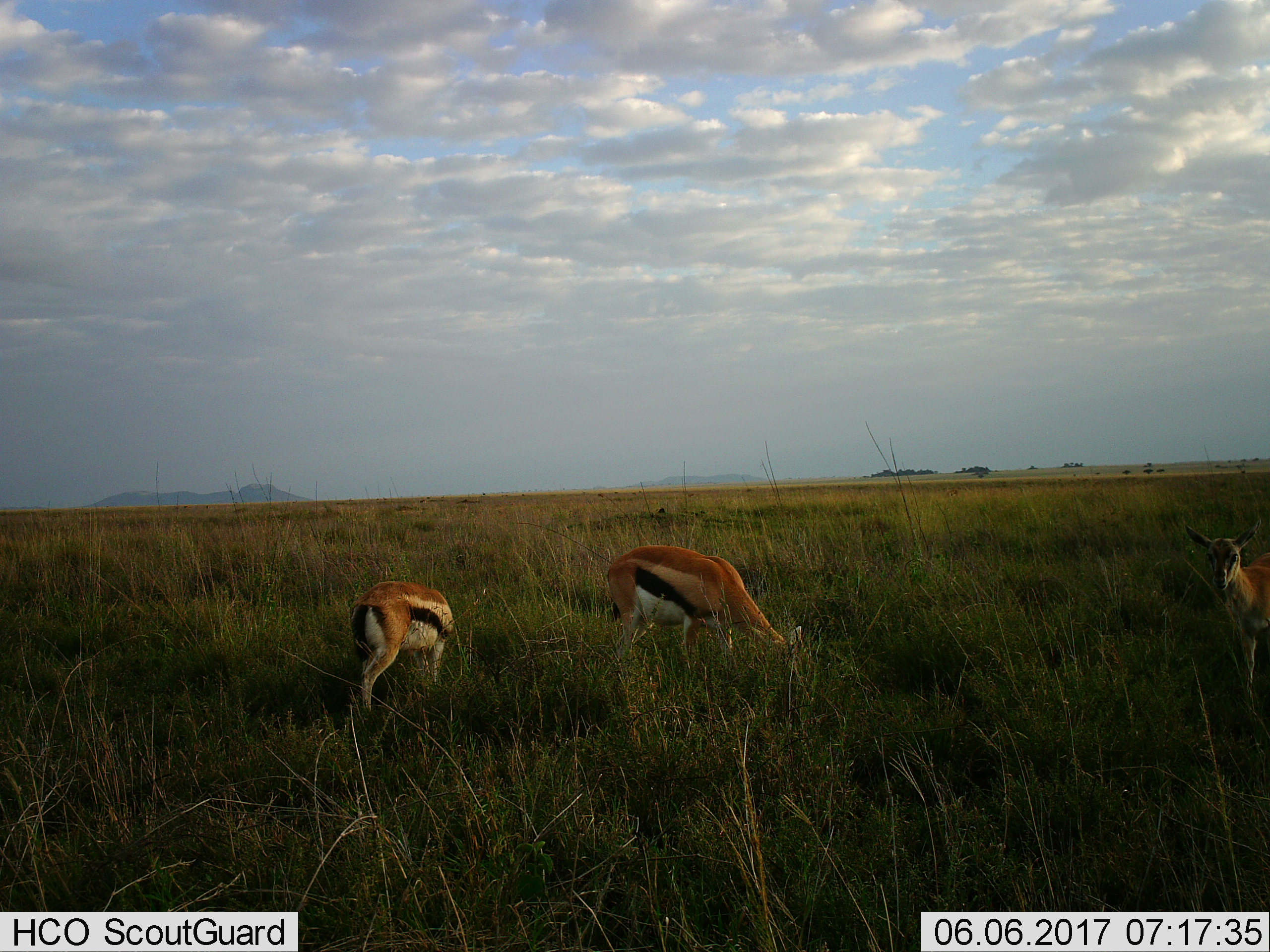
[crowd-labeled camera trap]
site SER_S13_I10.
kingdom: Animalia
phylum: Chordata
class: Mammalia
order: Artiodactyla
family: Bovidae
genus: Eudorcas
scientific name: Eudorcas thomsonii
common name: thomson's gazelle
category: gazellethomsons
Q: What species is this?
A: Gazellethomsons (thomson's gazelle) (Eudorcas thomsonii).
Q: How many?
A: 3.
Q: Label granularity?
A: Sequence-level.